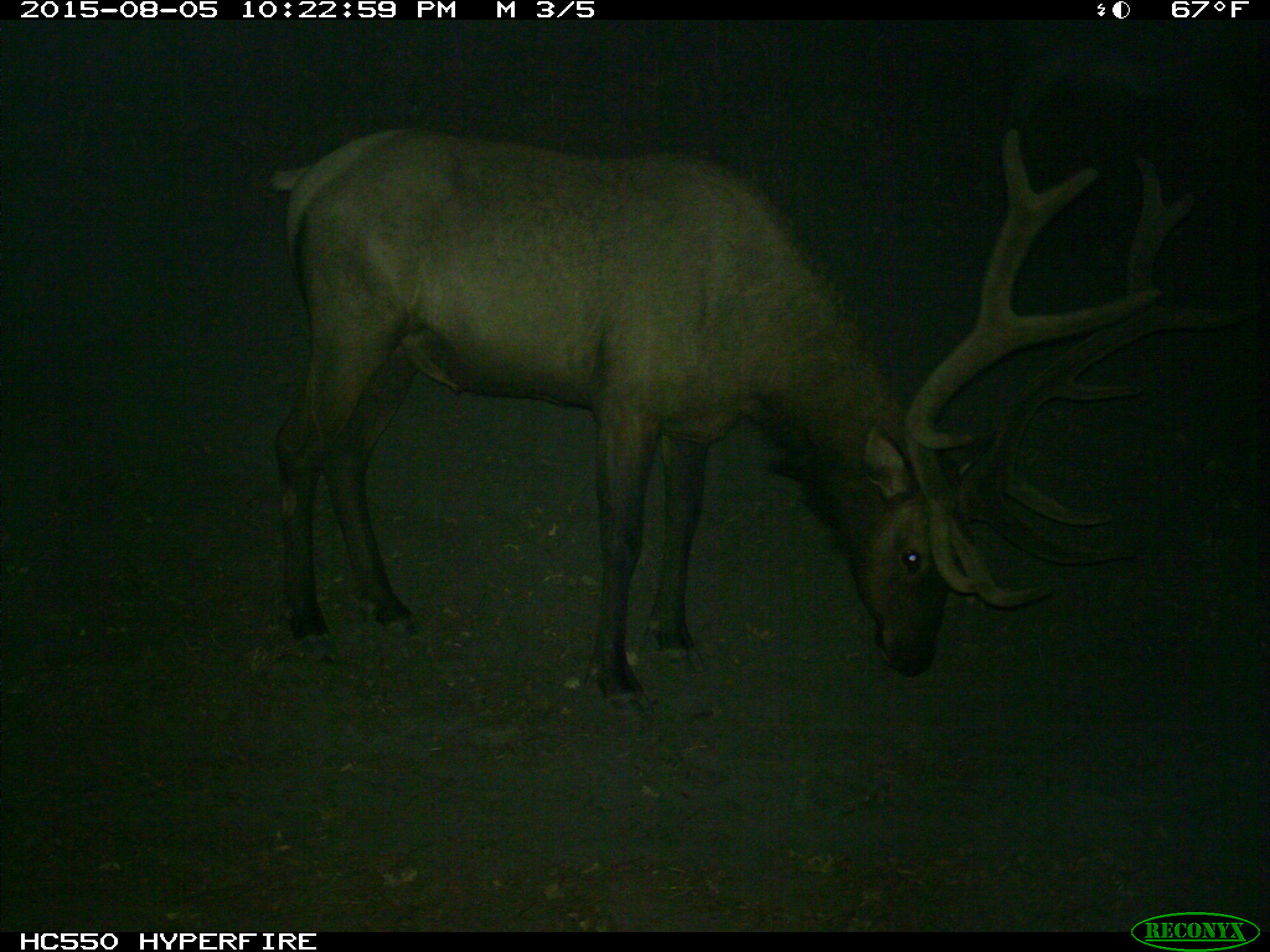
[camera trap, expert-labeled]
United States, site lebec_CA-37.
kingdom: Animalia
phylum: Chordata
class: Mammalia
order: Artiodactyla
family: Cervidae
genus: Cervus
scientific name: Cervus canadensis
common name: elk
Cervus canadensis (elk).